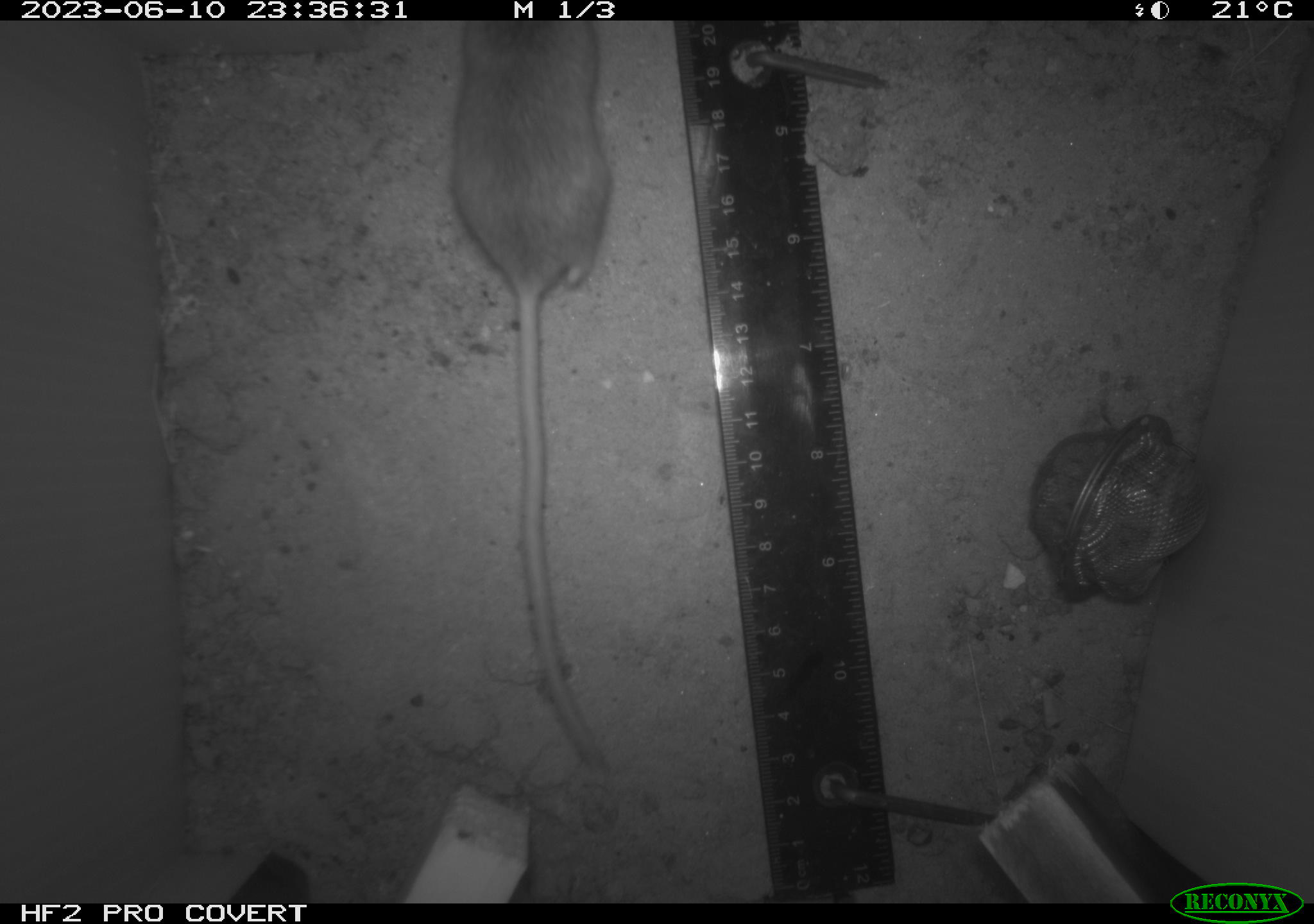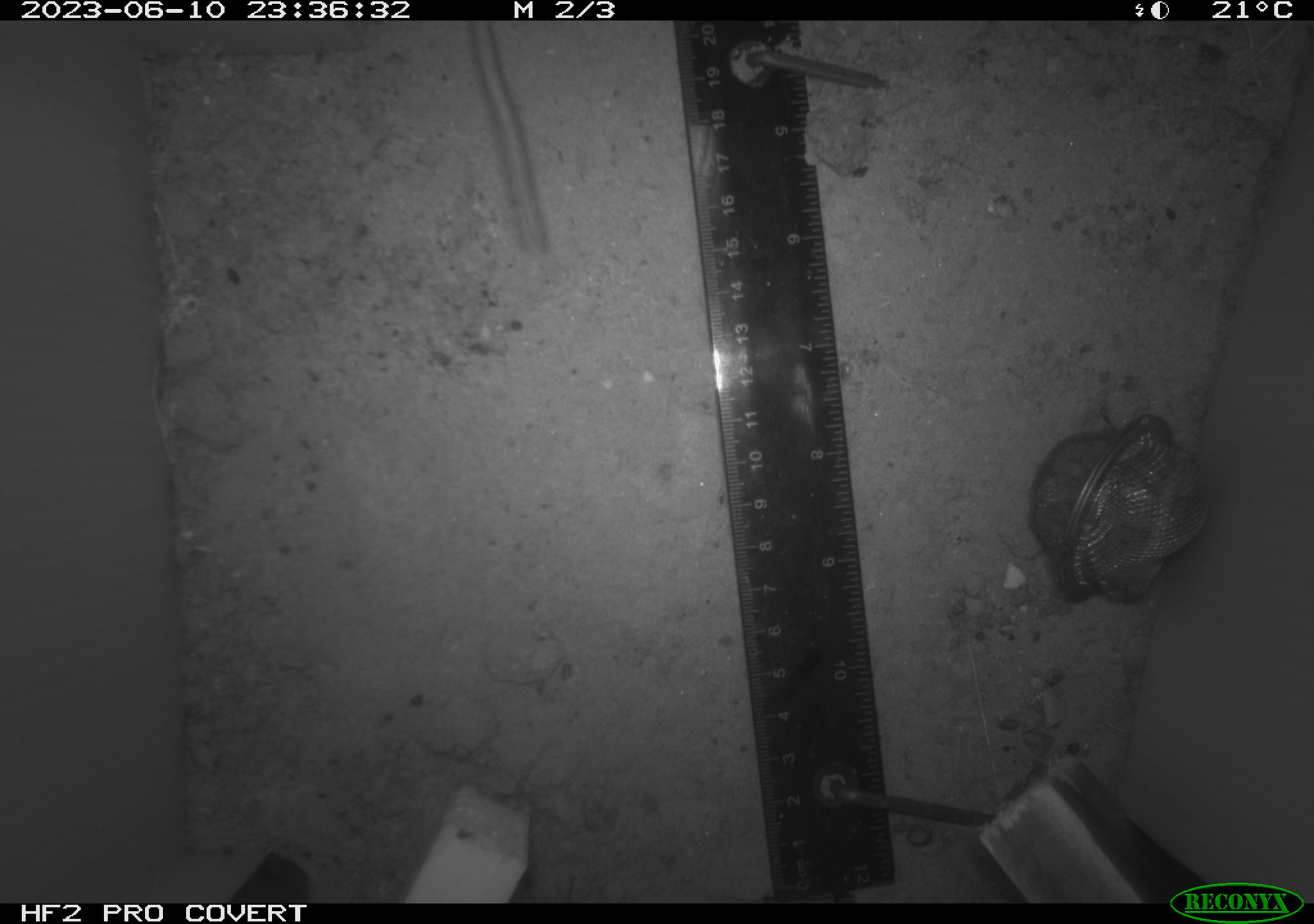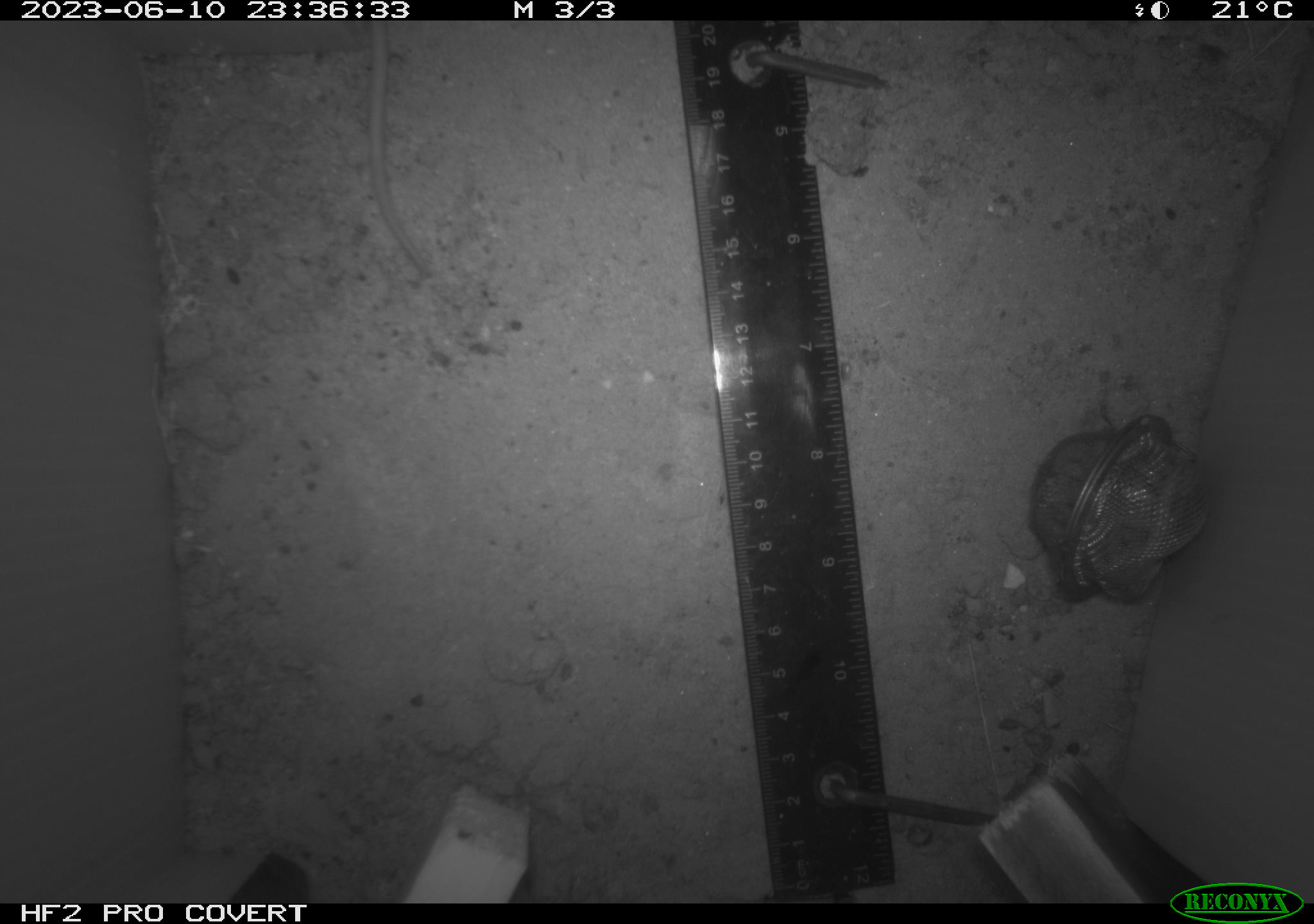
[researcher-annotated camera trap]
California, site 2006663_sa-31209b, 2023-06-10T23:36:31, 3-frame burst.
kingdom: Animalia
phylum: Chordata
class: Mammalia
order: Rodentia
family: Cricetidae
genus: Peromyscus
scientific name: Peromyscus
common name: deer mice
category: peromyscus species